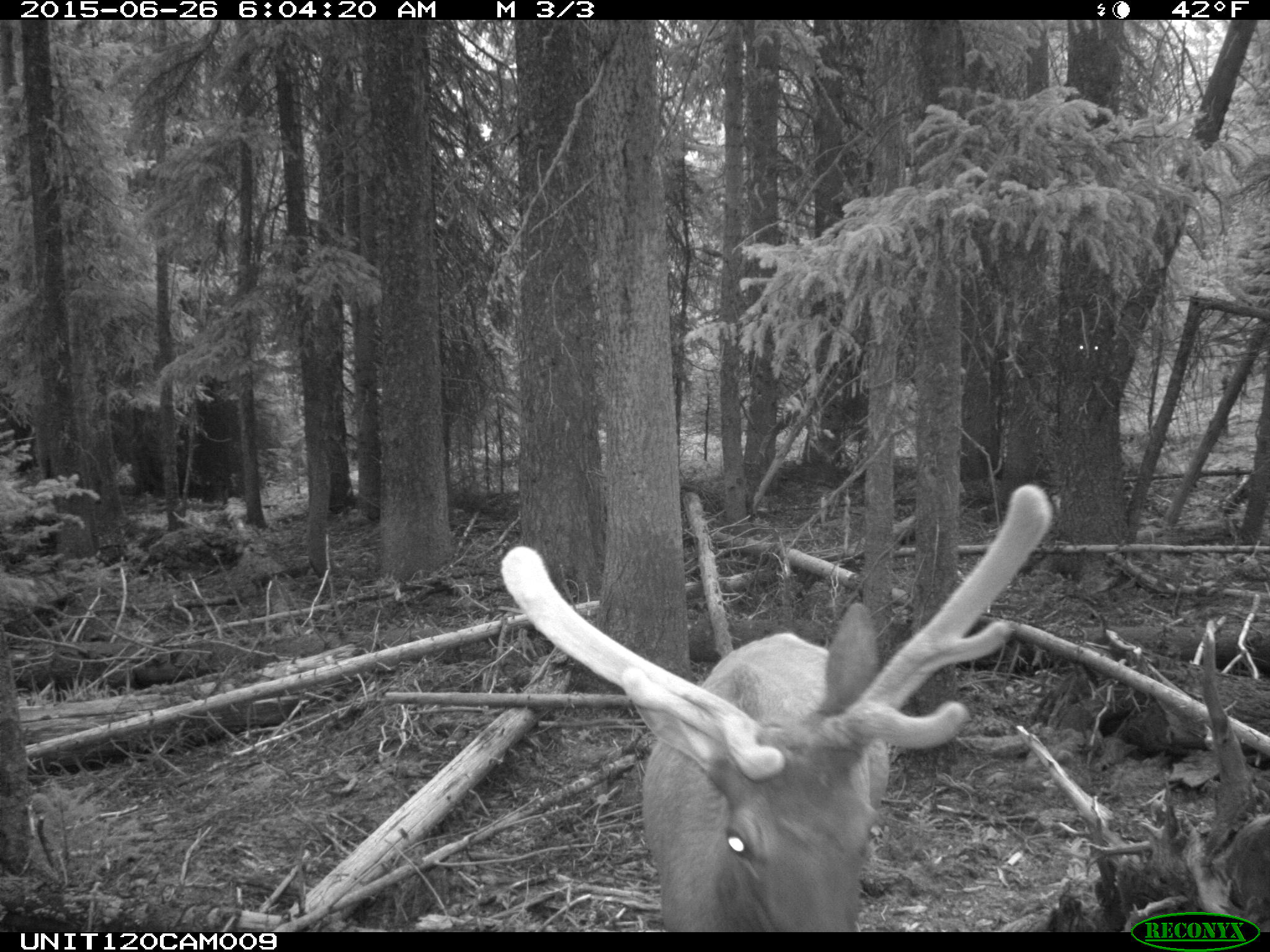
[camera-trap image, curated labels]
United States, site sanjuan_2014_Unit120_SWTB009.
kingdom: Animalia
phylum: Chordata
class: Mammalia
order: Artiodactyla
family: Cervidae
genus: Cervus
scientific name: Cervus elaphus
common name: red deer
Cervus elaphus (red deer).